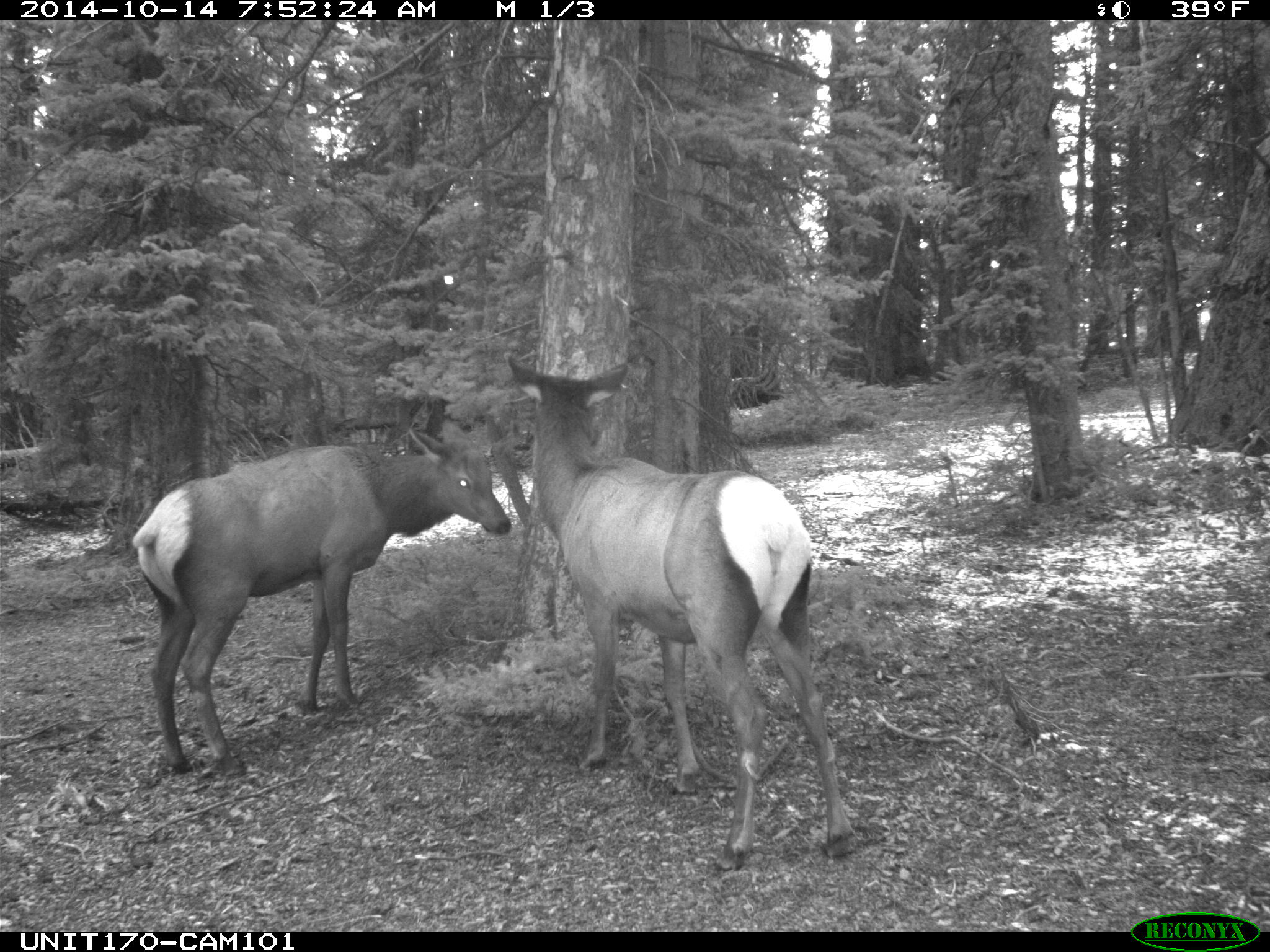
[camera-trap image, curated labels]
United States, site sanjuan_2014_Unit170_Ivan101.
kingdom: Animalia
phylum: Chordata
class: Mammalia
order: Artiodactyla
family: Cervidae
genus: Cervus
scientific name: Cervus elaphus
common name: red deer